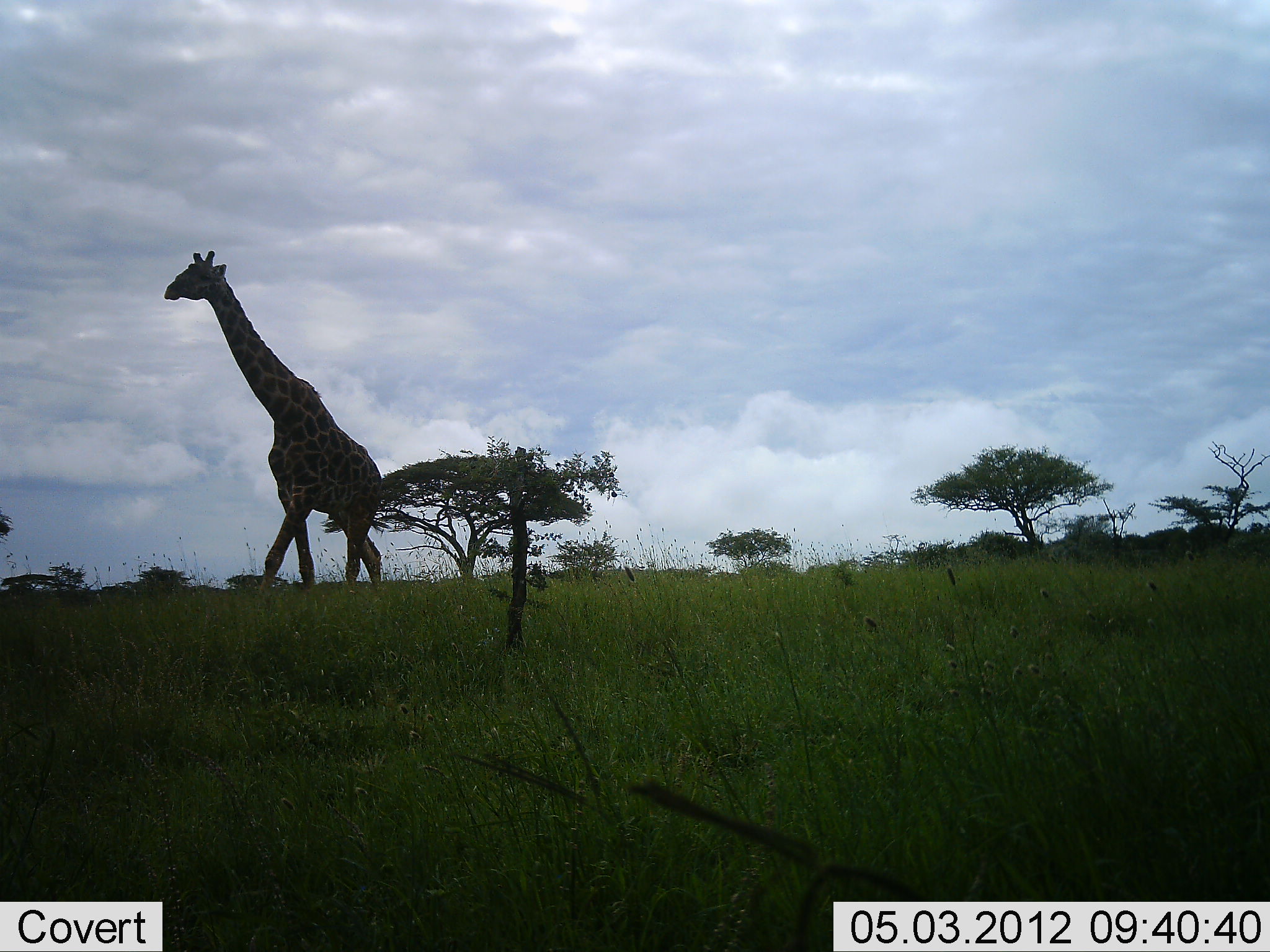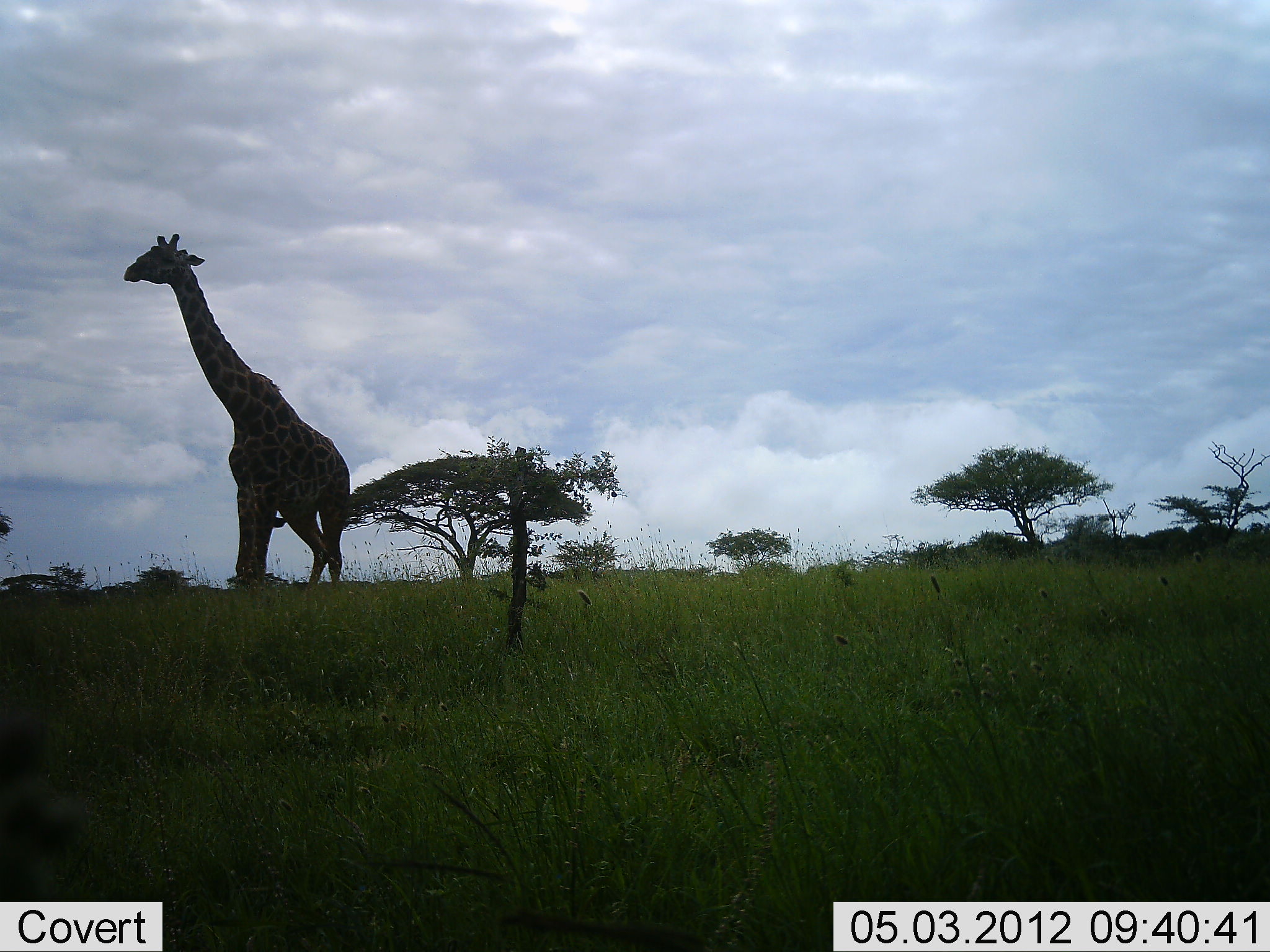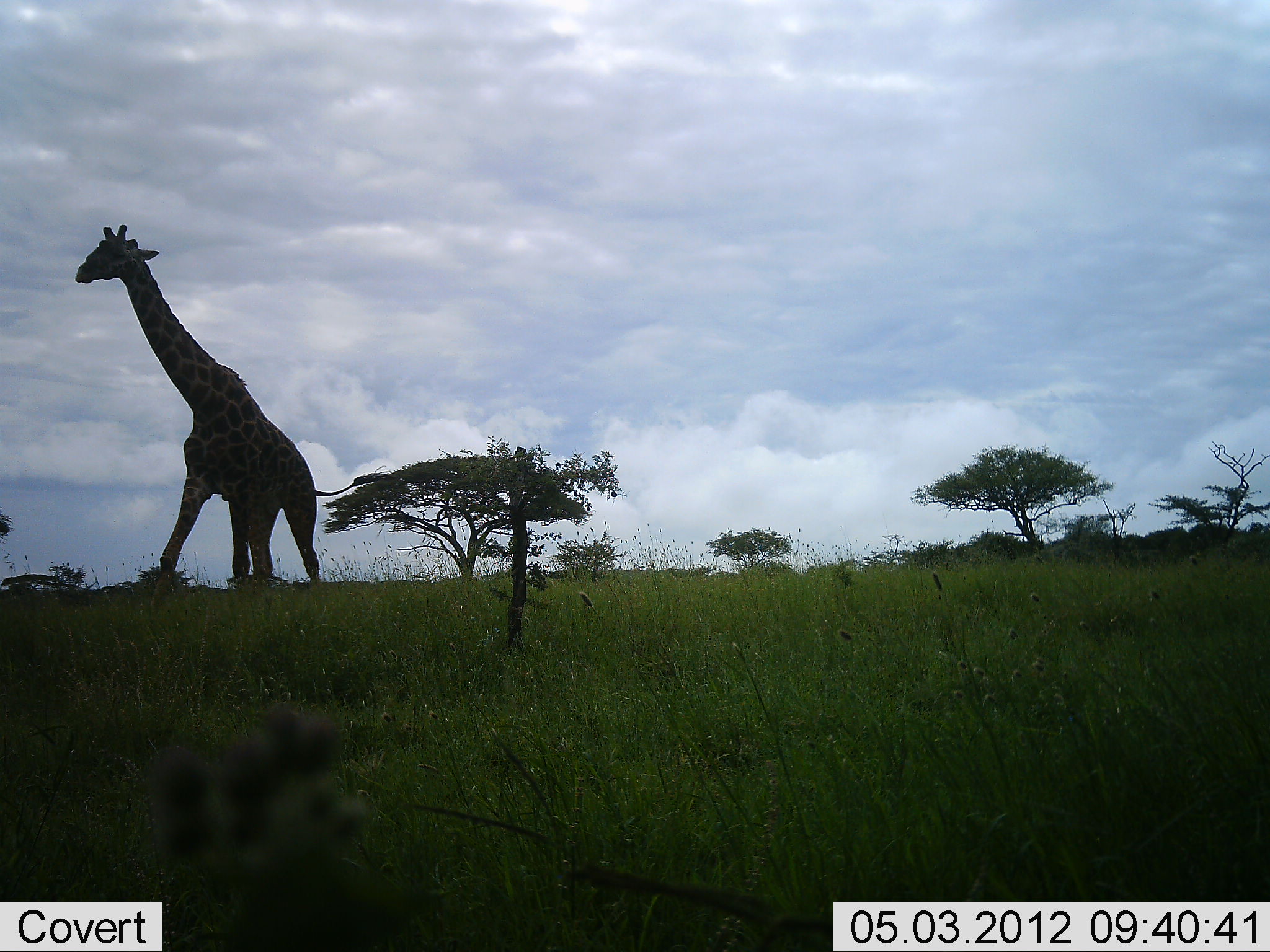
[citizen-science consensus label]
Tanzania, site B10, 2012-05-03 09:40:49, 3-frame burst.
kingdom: Animalia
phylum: Chordata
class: Mammalia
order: Artiodactyla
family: Giraffidae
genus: Giraffa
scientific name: Giraffa camelopardalis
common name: giraffe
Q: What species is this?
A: Giraffe (Giraffa camelopardalis).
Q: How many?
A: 1.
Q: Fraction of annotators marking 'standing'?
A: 4%.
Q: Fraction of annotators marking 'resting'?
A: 0%.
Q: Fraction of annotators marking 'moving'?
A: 96%.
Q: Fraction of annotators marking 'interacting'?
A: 0%.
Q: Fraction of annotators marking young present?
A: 0%.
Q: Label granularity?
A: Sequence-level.